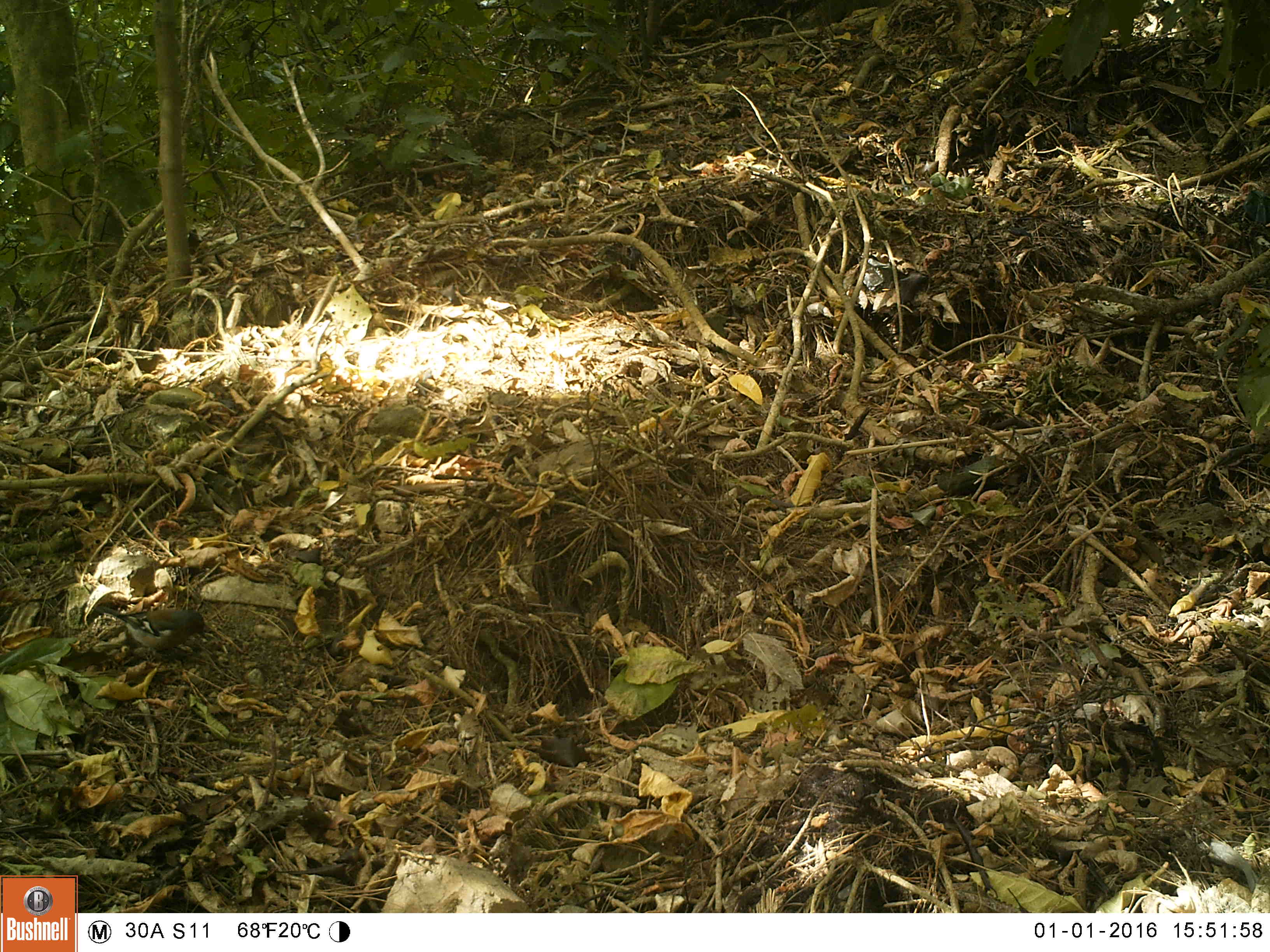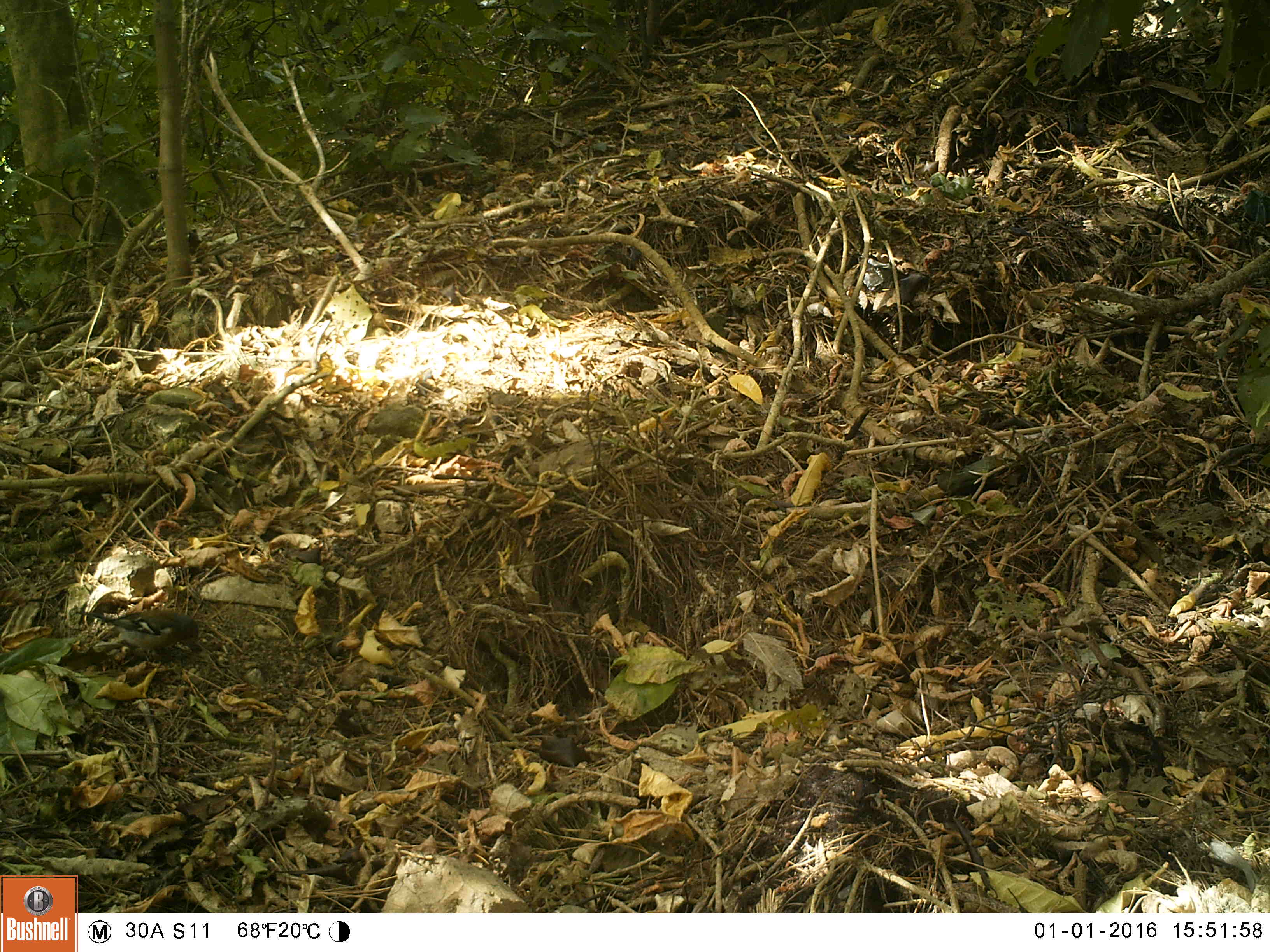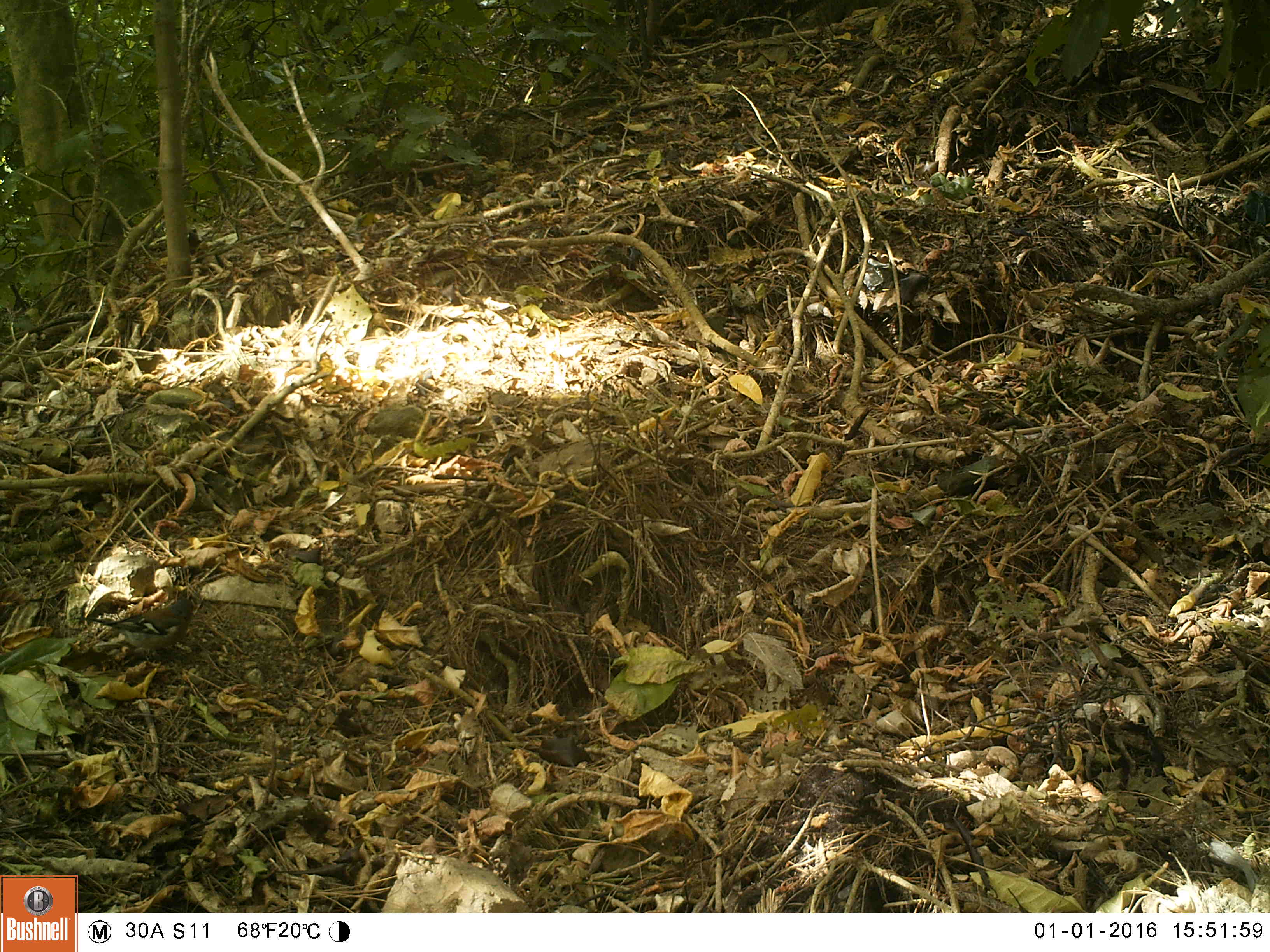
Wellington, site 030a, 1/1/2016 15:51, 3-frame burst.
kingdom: Animalia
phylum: Chordata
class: Aves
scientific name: Aves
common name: bird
Bird (Aves).